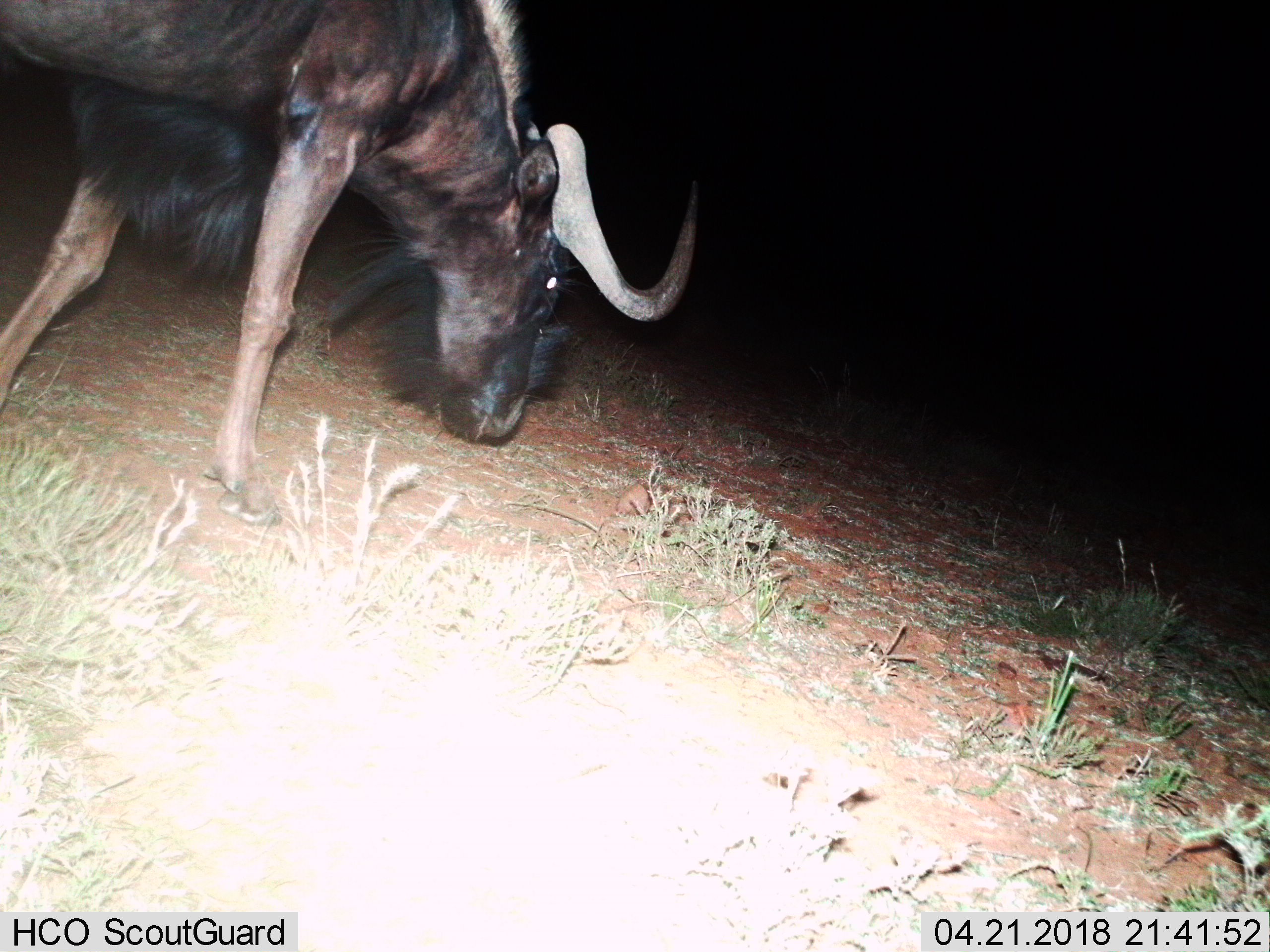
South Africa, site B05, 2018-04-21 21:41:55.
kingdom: Animalia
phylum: Chordata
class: Mammalia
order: Artiodactyla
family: Bovidae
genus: Connochaetes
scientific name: Connochaetes gnou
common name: black wildebeest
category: wildebeestblack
Wildebeestblack (black wildebeest) (Connochaetes gnou), count 1. Behavior (volunteer vote fractions): standing 0%, resting 0%, moving 71%, interacting 0%. Young present (vote fraction): 0%. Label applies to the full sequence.